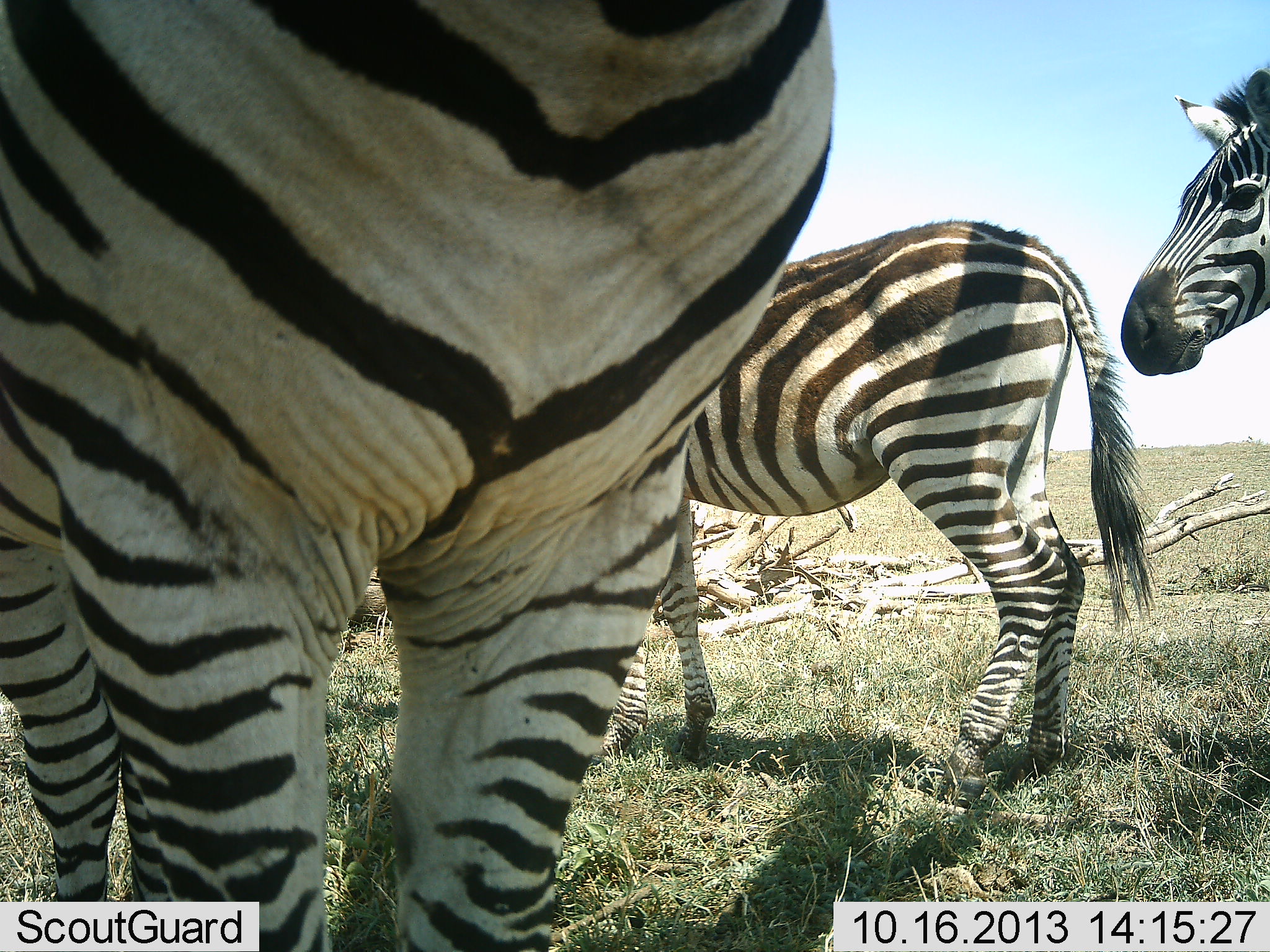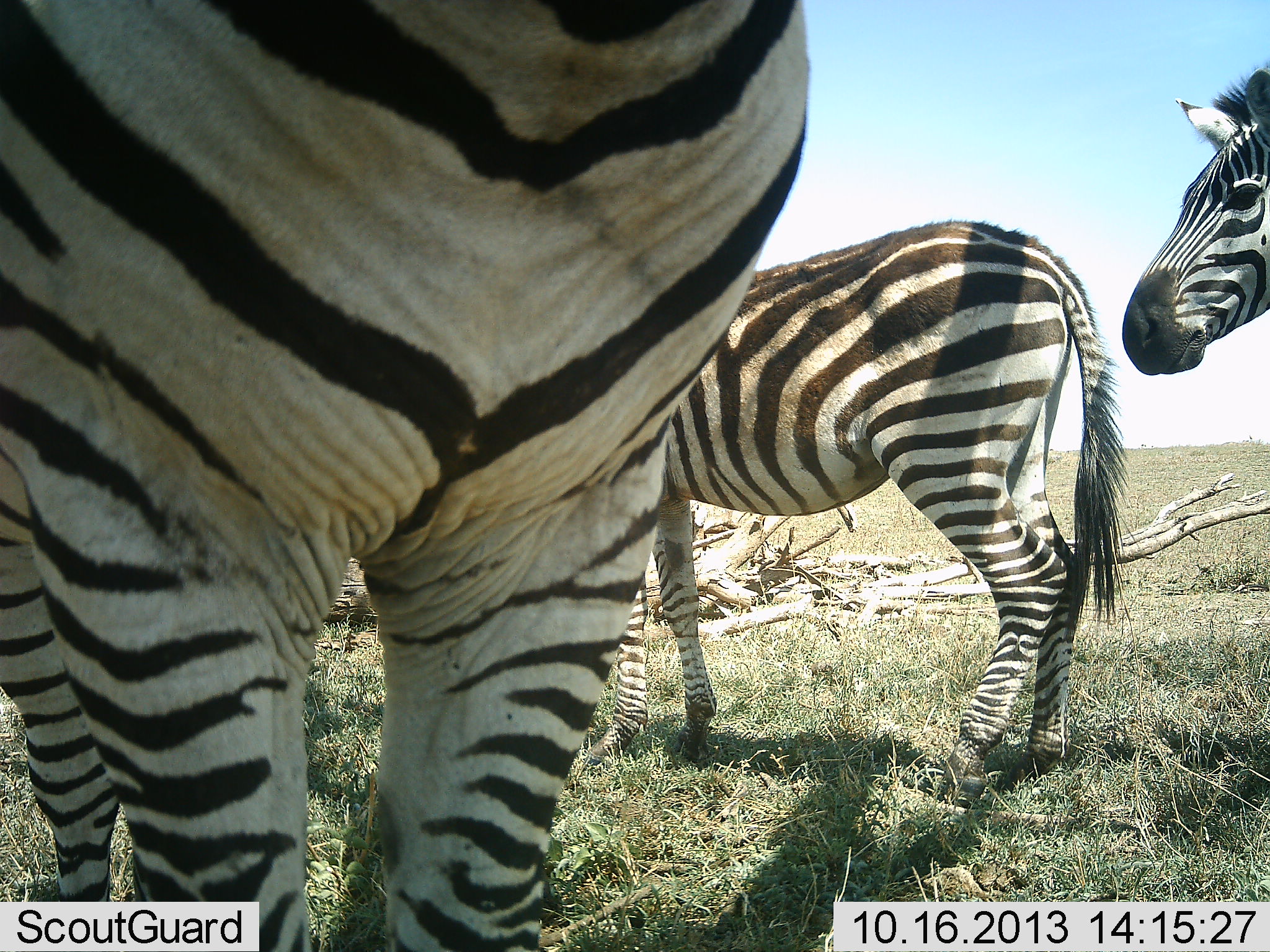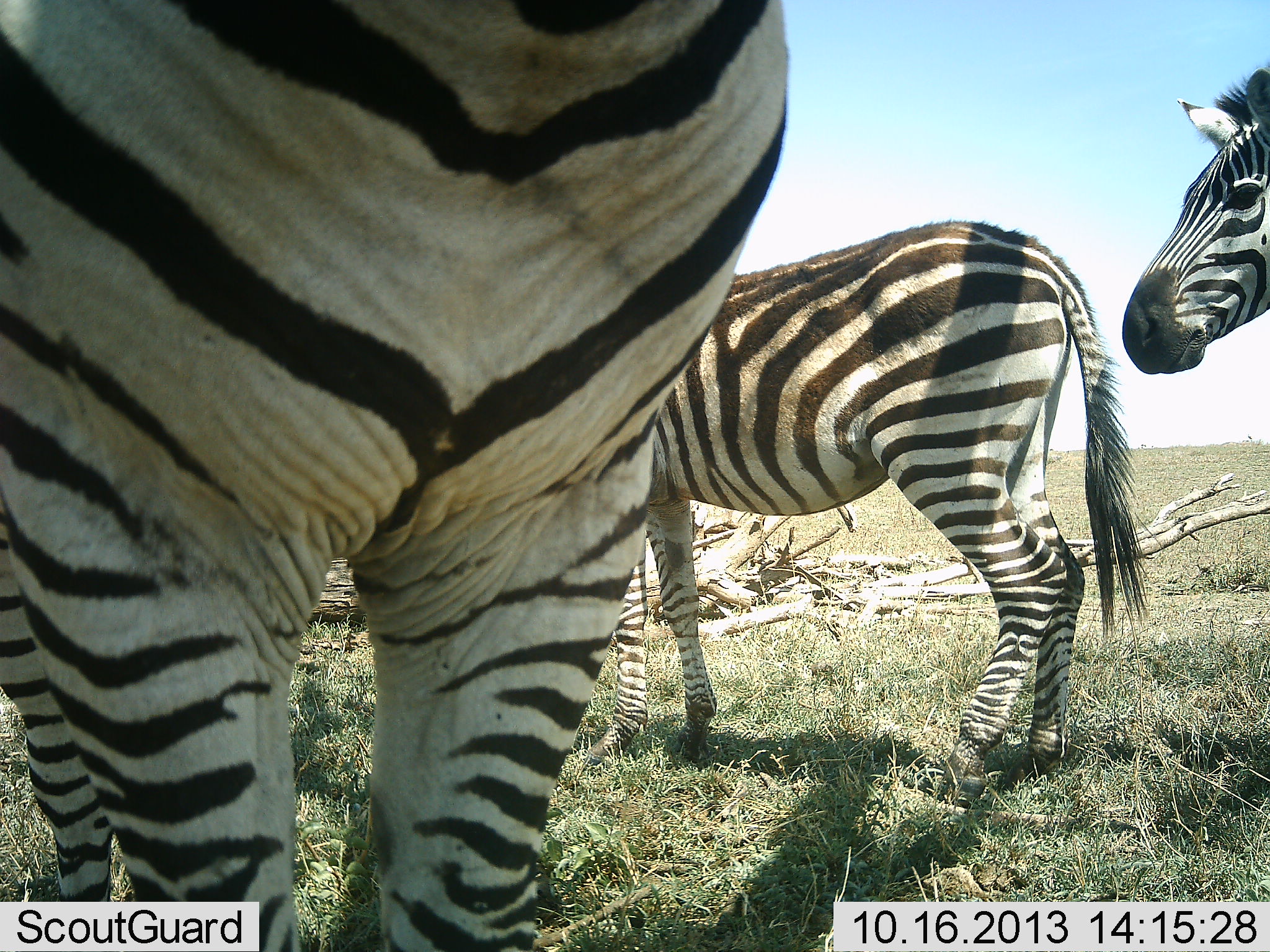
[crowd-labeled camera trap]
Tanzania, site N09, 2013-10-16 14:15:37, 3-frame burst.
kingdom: Animalia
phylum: Chordata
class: Mammalia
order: Perissodactyla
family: Equidae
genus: Equus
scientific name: Equus quagga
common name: plains zebra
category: zebra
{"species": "zebra (plains zebra) (Equus quagga)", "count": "3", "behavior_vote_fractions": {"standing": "100%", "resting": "0%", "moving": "0%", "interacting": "10%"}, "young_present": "0%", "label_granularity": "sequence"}